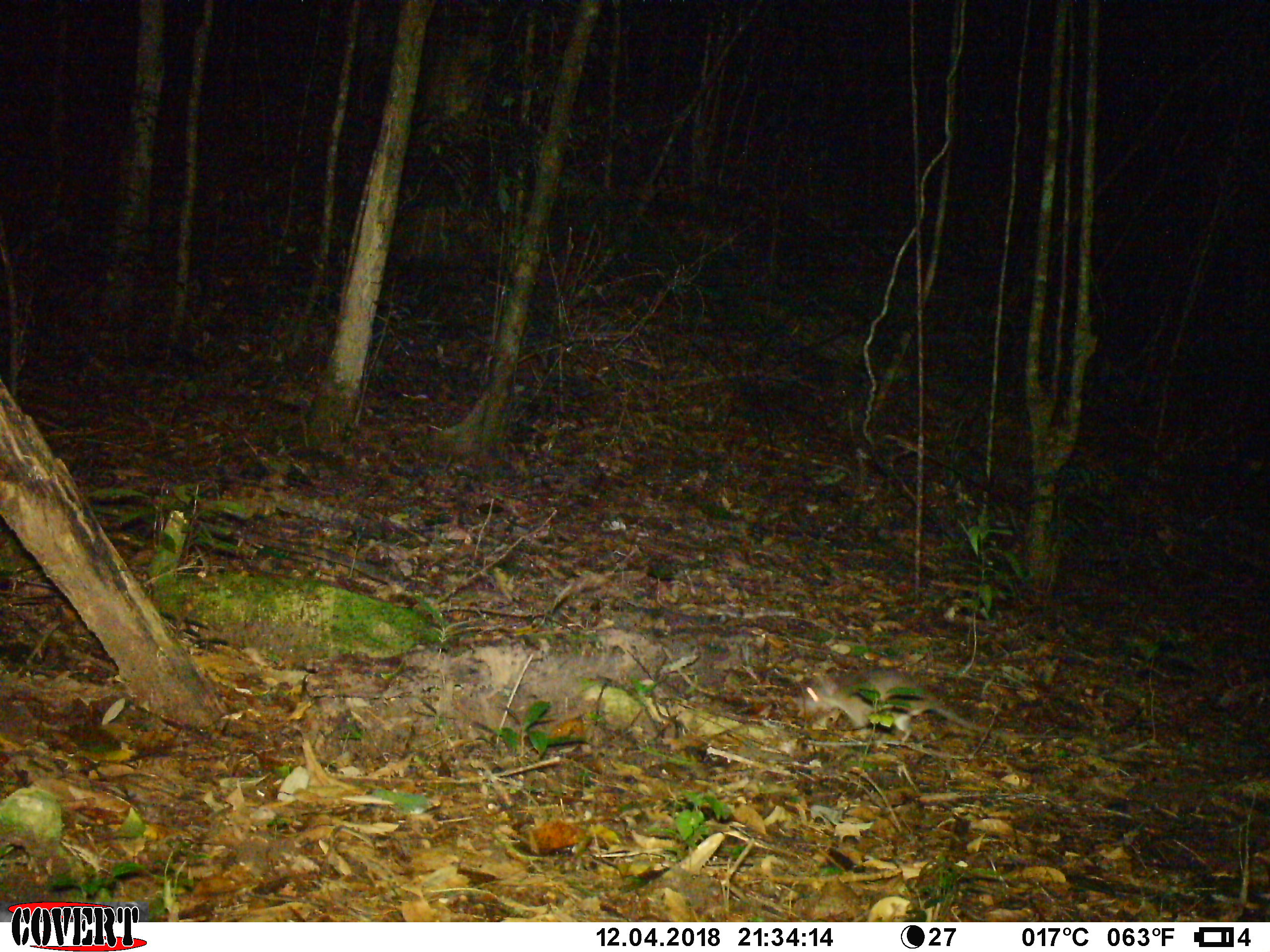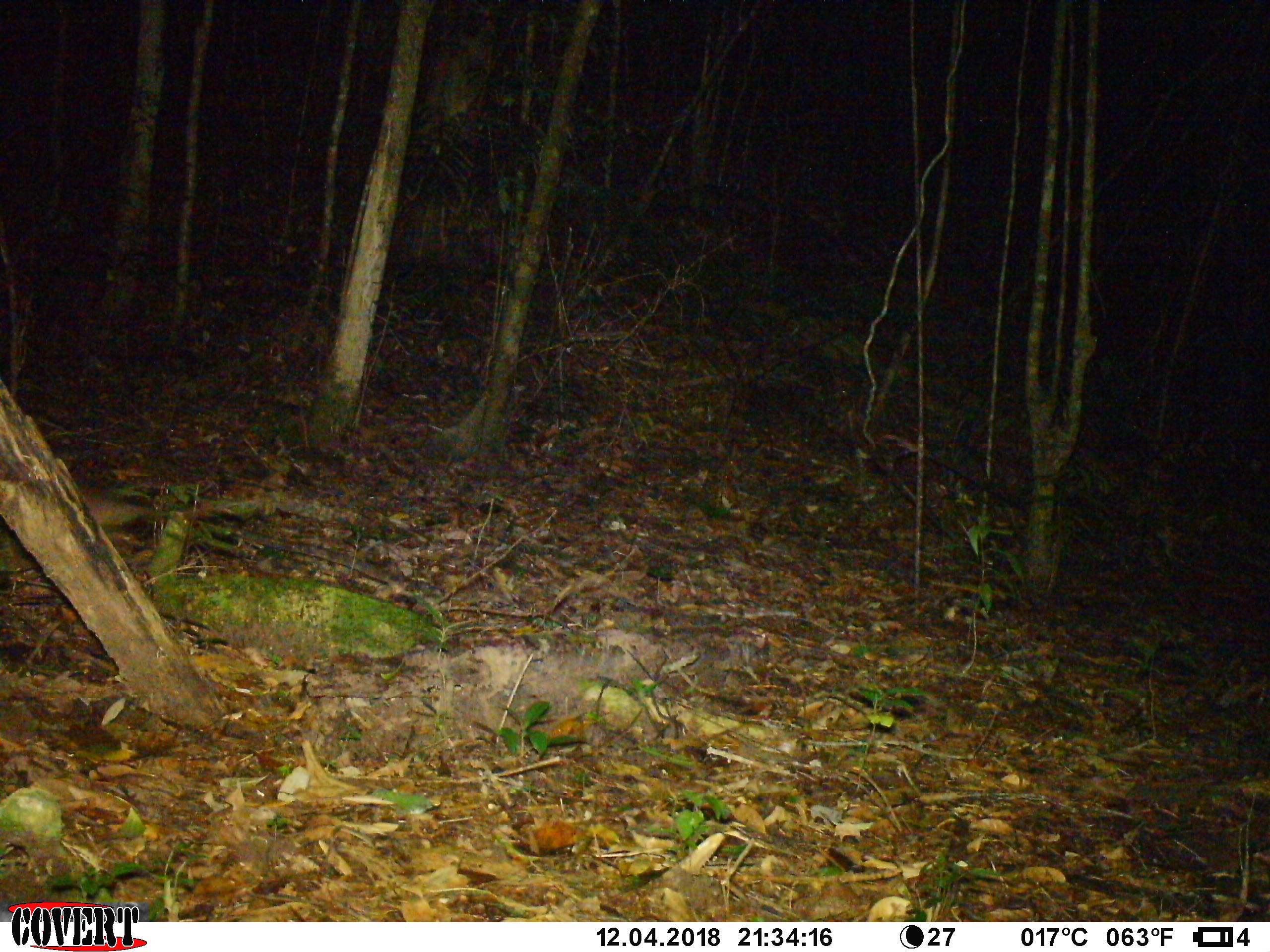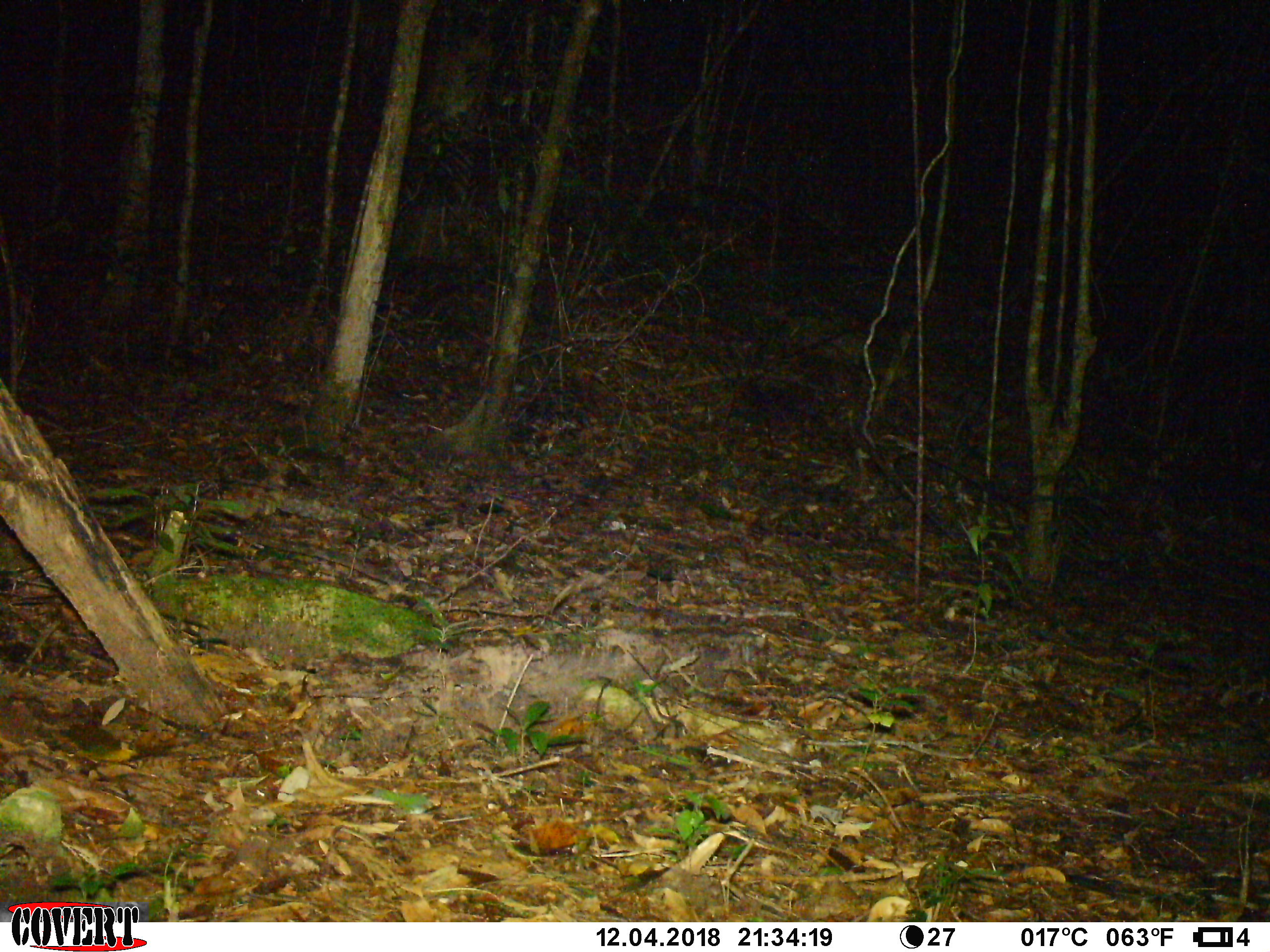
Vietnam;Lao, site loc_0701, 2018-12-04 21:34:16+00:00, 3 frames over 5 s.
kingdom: Animalia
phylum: Chordata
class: Mammalia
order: Rodentia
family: Muridae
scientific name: Muridae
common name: old-world mice and rats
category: unidentified murid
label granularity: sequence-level